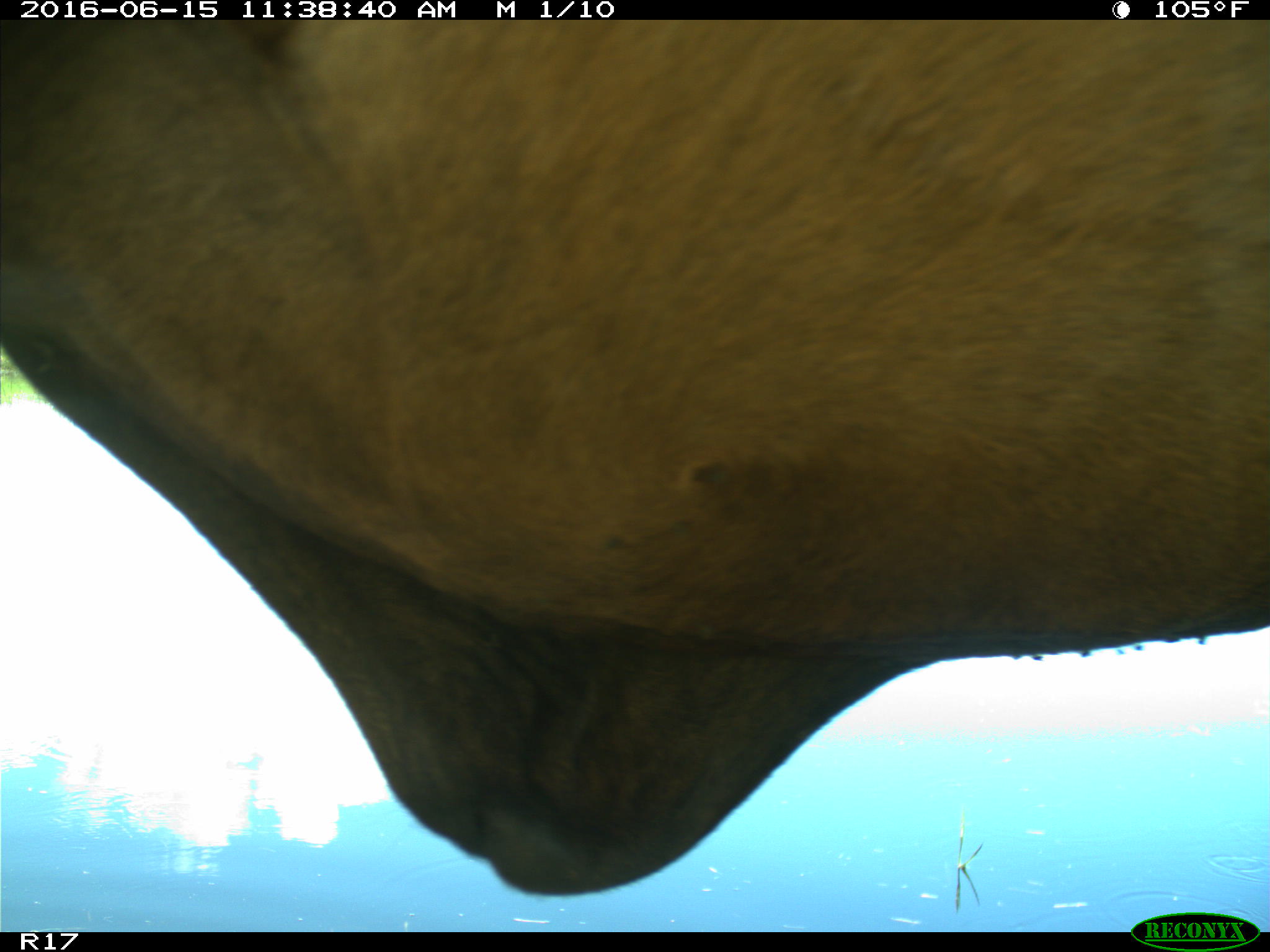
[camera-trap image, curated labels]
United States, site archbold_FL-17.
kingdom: Animalia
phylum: Chordata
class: Mammalia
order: Artiodactyla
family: Bovidae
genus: Bos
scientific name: Bos taurus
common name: domestic cow